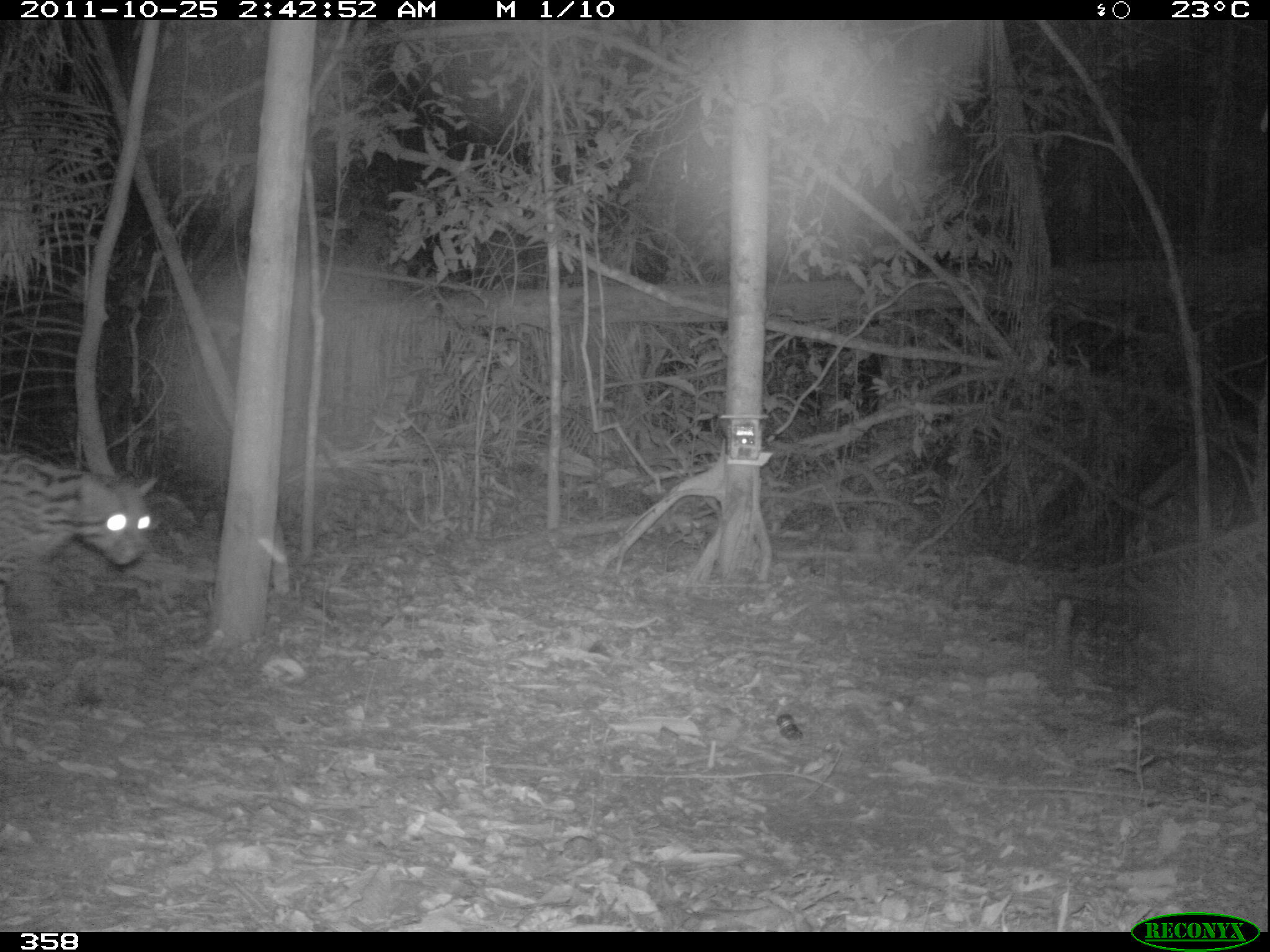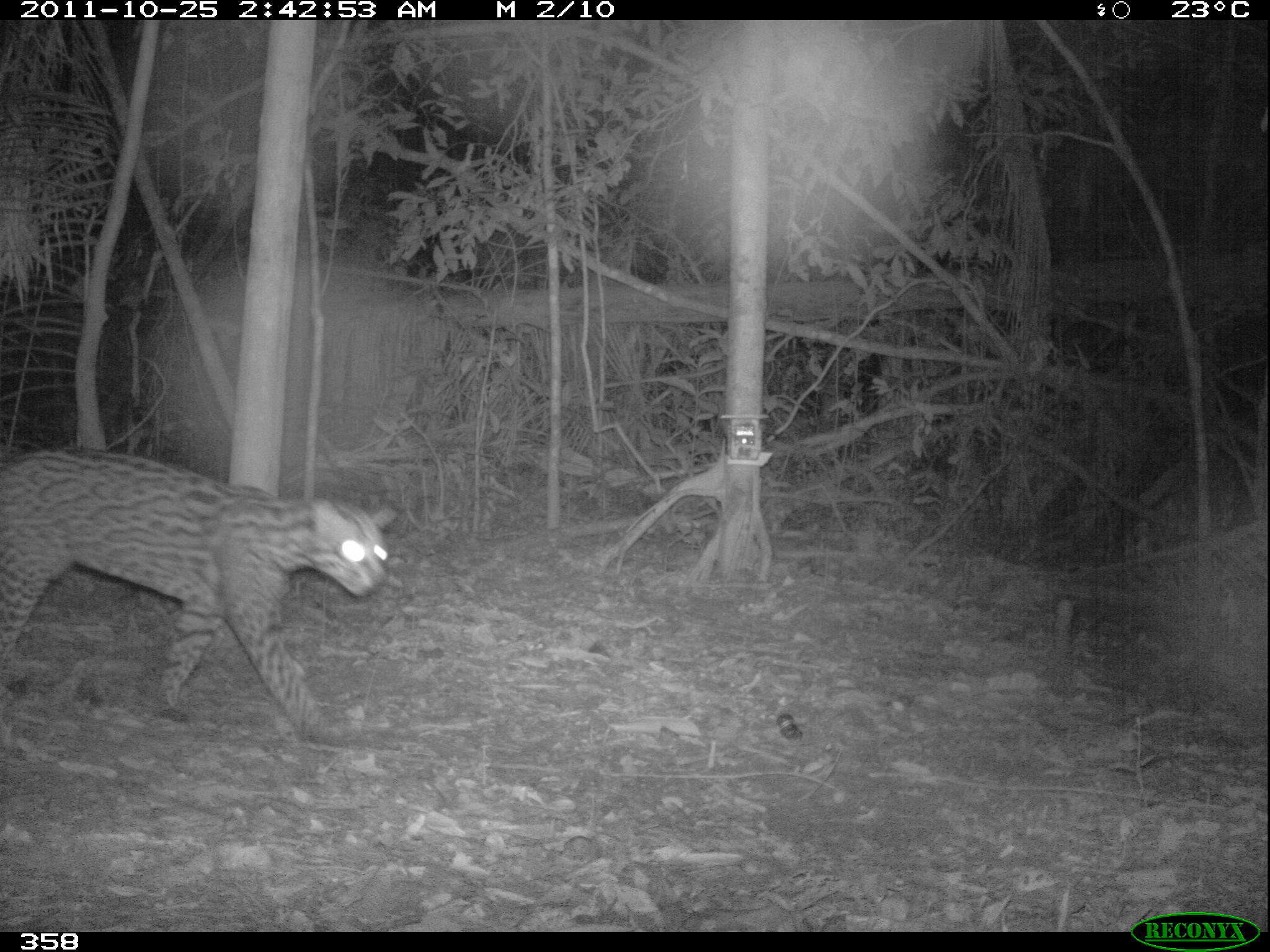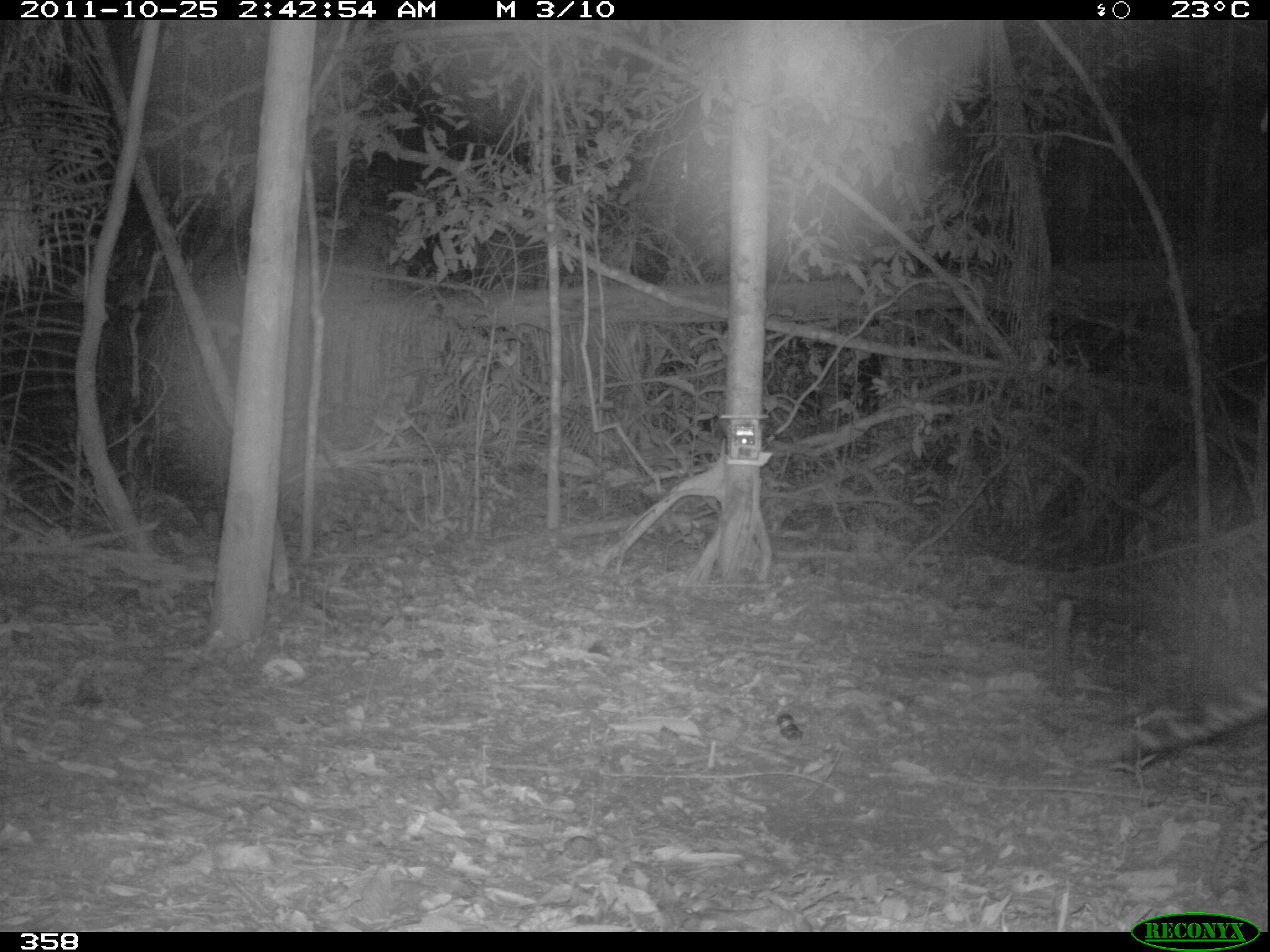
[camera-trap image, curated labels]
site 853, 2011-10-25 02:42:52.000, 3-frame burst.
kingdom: Animalia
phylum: Chordata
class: Mammalia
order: Carnivora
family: Felidae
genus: Leopardus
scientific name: Leopardus pardalis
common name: ocelot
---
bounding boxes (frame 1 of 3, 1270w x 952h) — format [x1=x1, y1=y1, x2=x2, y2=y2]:
leopardus pardalis: [x1=0, y1=448, x2=158, y2=660]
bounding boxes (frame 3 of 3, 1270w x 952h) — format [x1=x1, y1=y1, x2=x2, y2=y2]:
leopardus pardalis: [x1=1118, y1=683, x2=1270, y2=897]